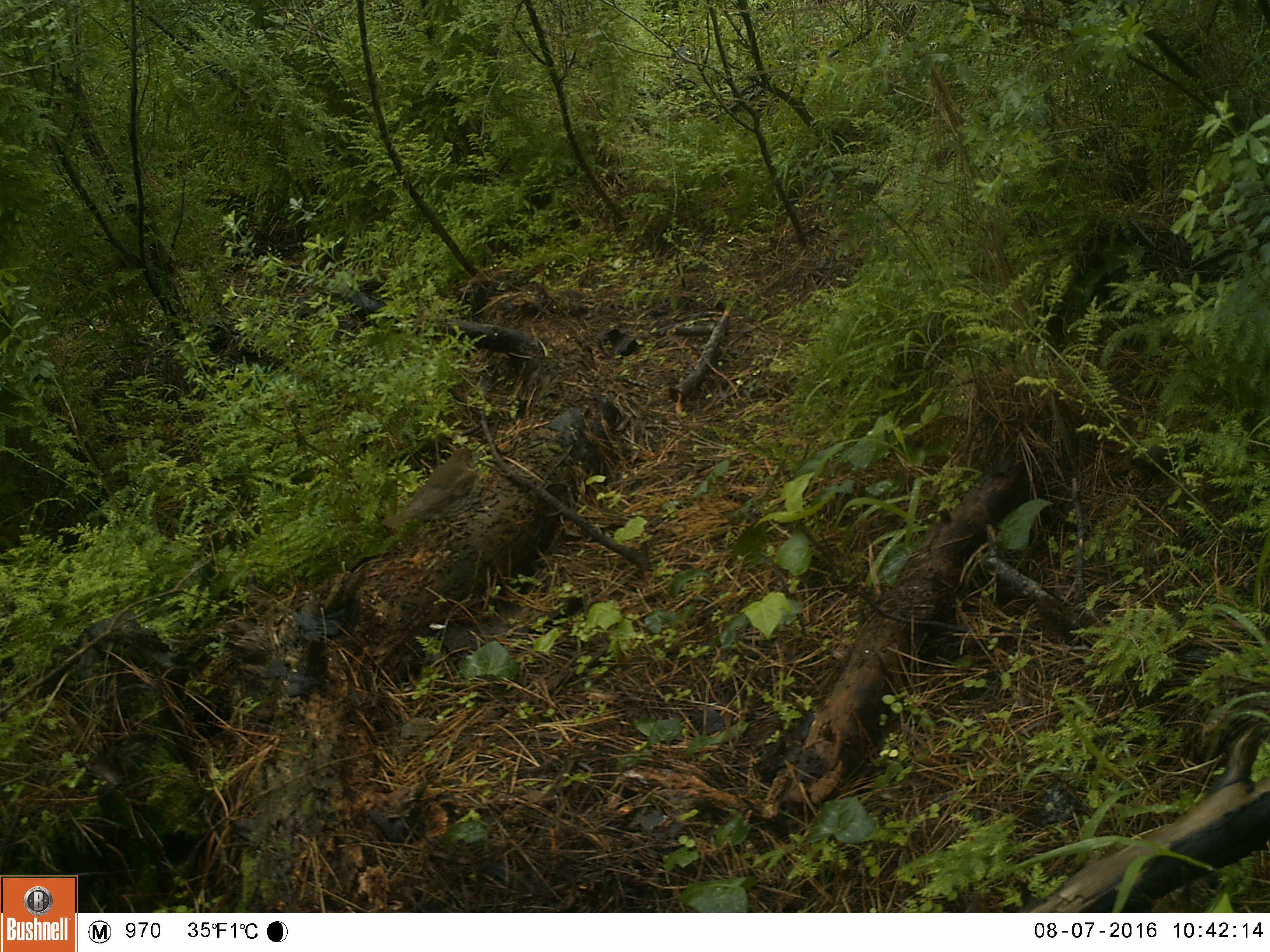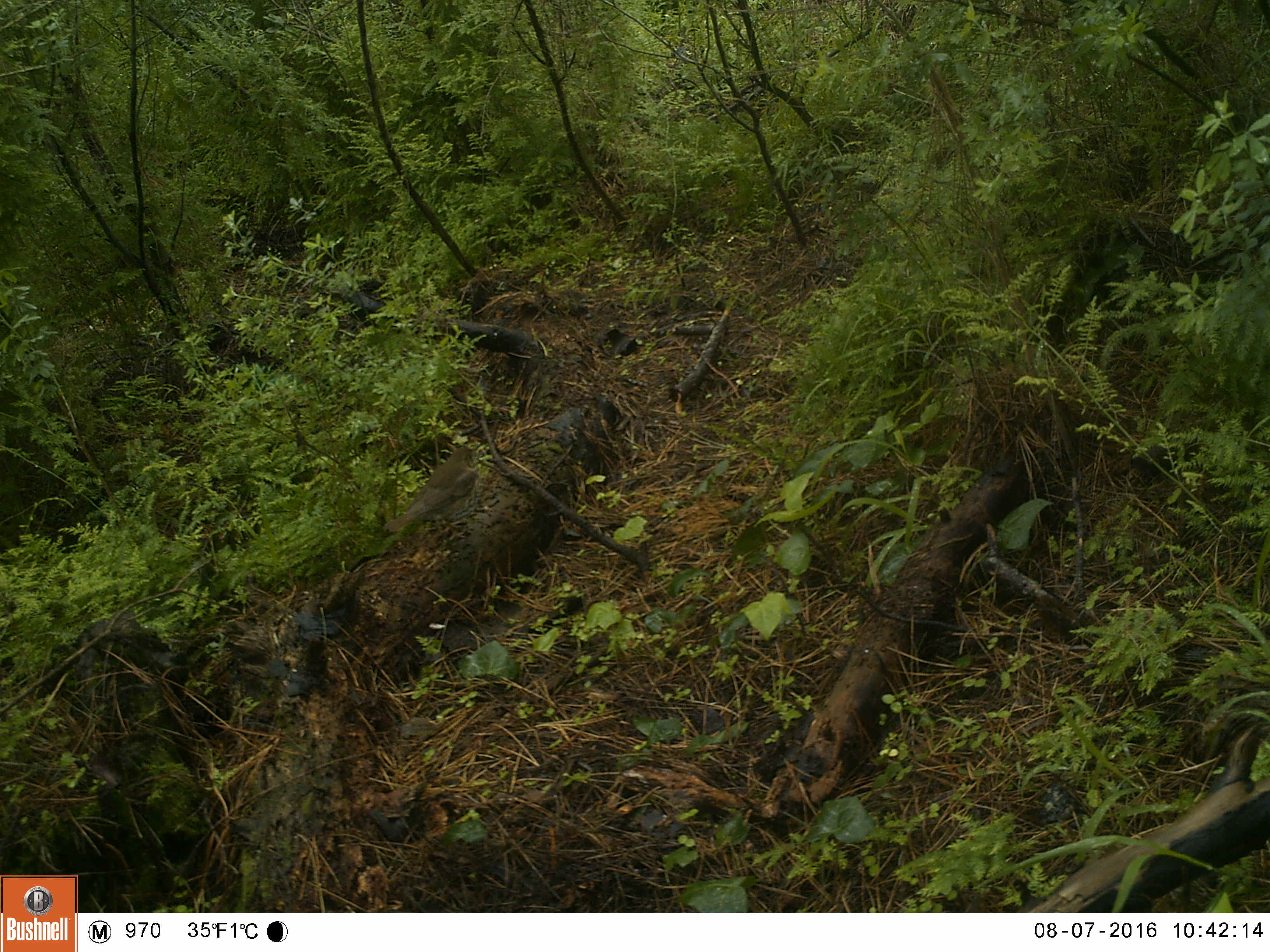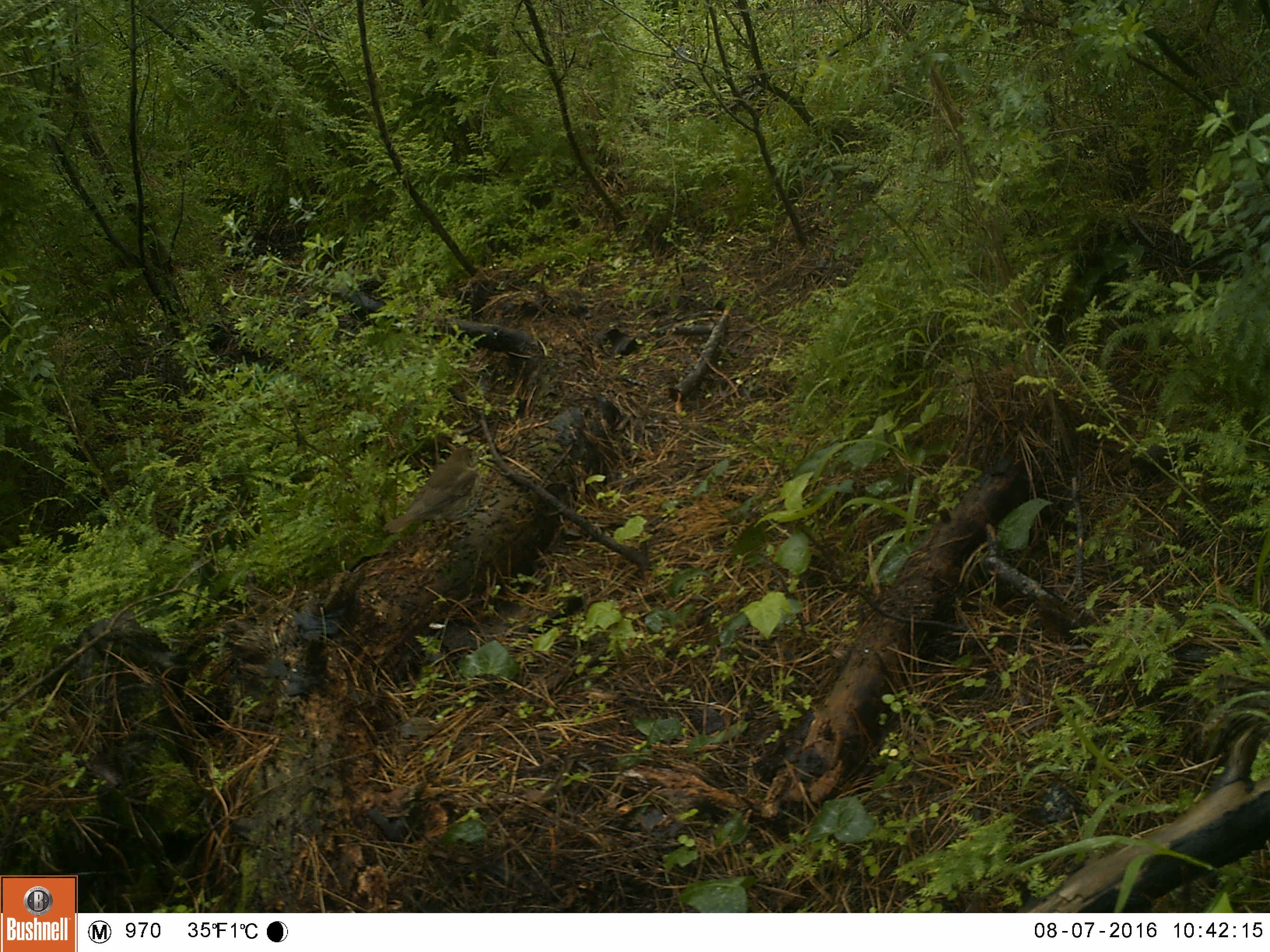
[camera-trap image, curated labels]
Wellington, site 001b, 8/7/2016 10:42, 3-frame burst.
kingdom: Animalia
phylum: Chordata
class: Aves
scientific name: Aves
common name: bird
Bird (Aves).